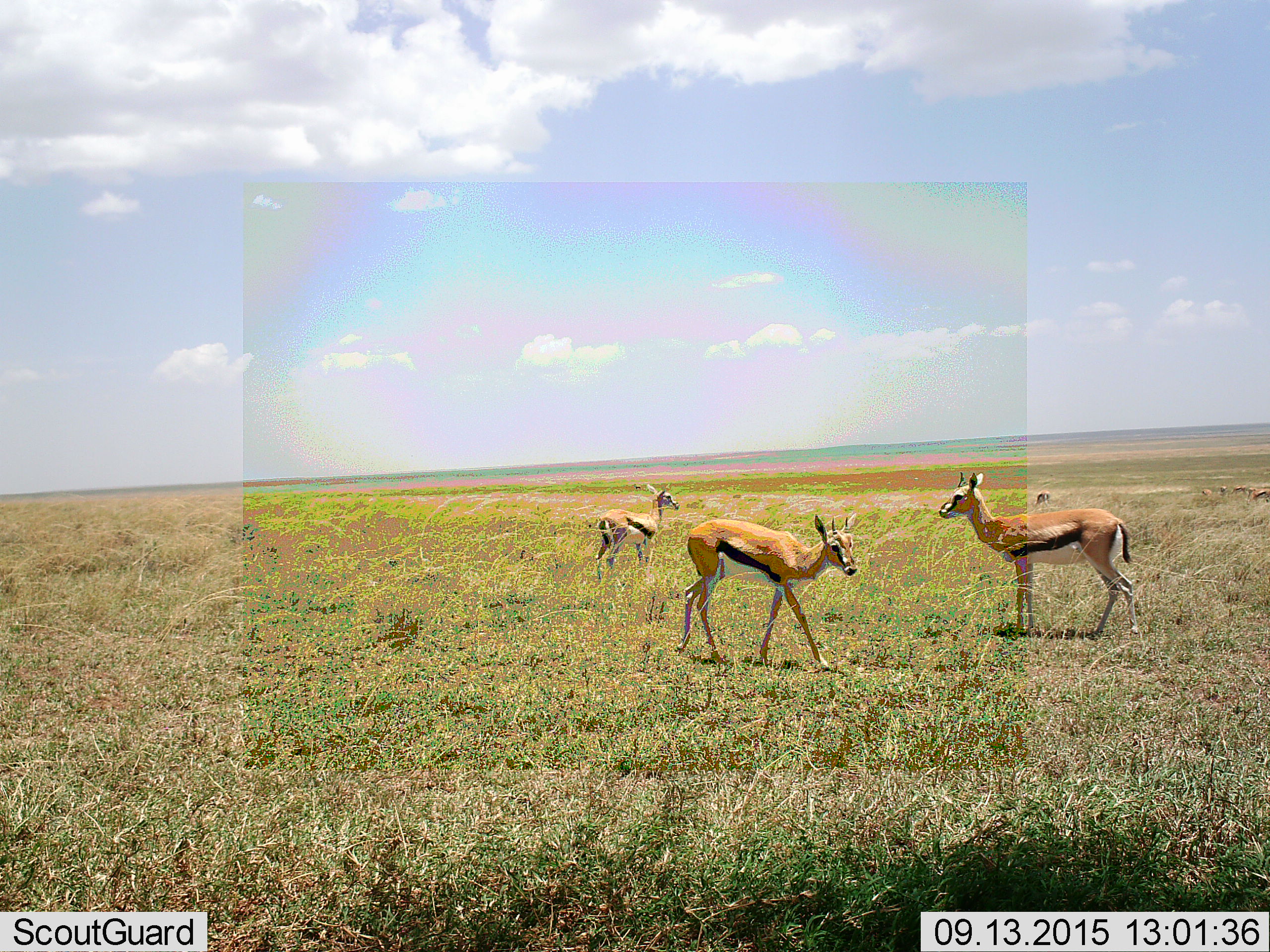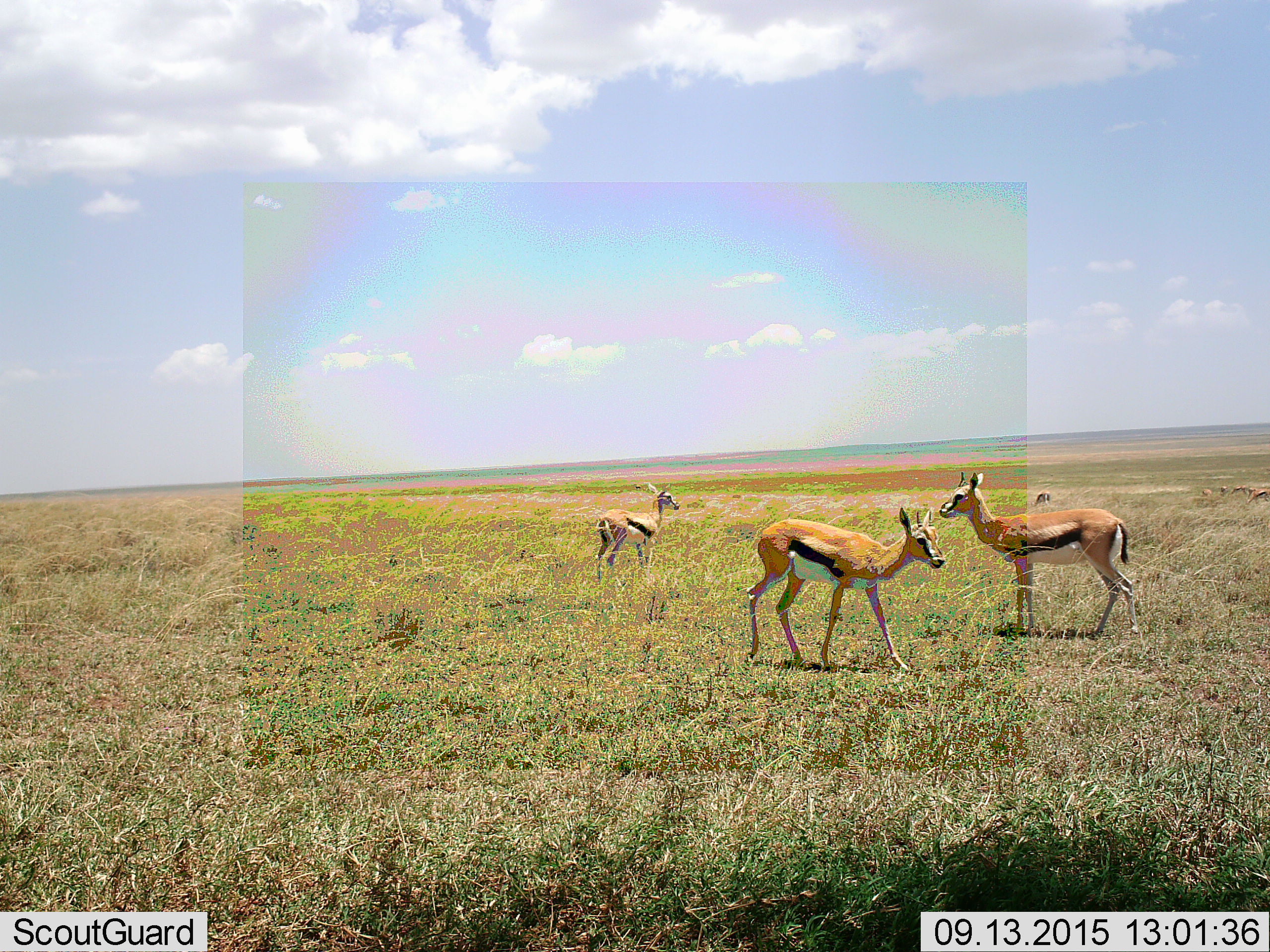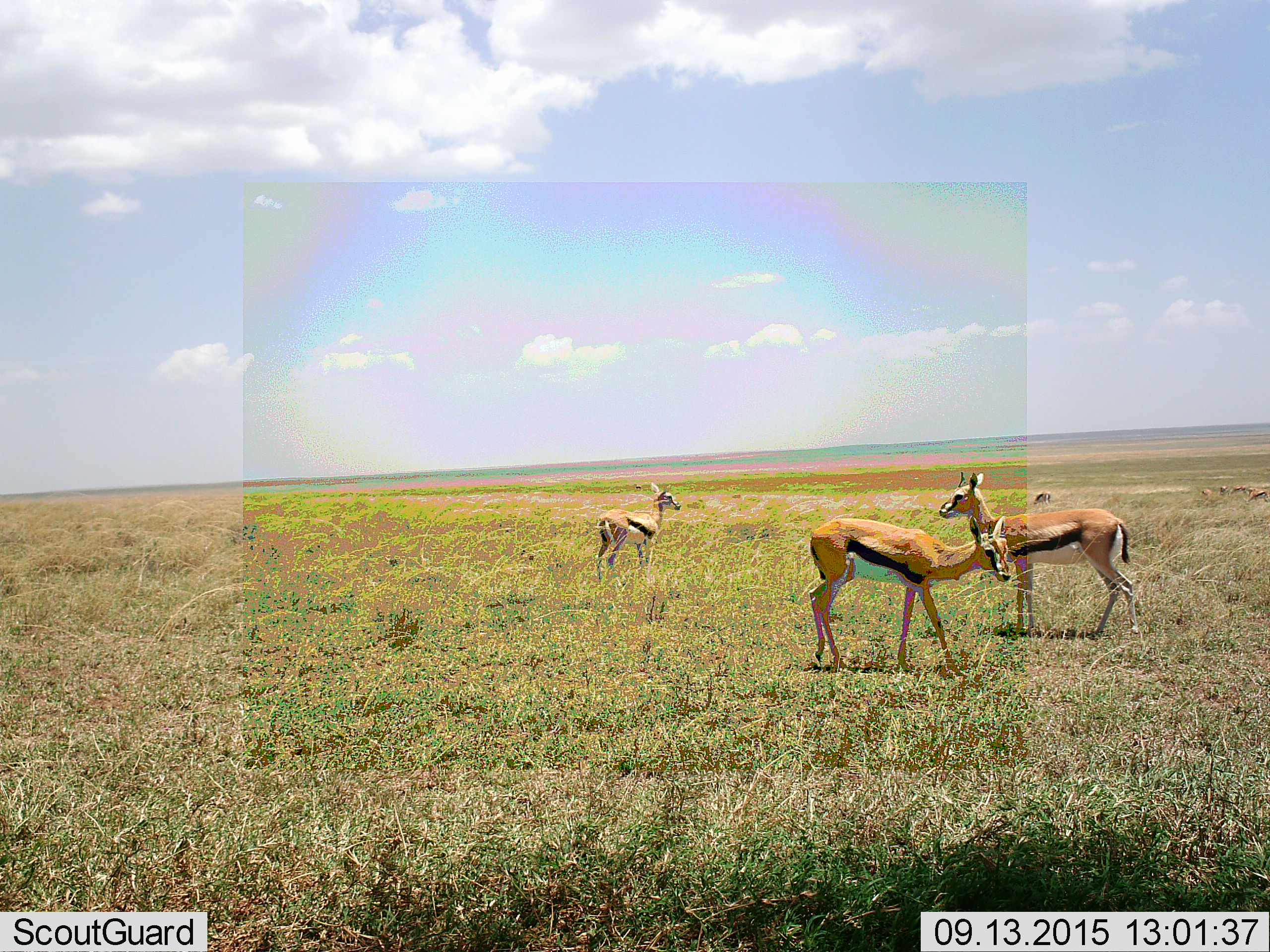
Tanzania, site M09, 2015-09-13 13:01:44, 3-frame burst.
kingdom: Animalia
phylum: Chordata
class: Mammalia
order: Artiodactyla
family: Bovidae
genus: Eudorcas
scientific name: Eudorcas thomsonii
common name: thomson's gazelle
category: gazellethomsons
Gazellethomsons (thomson's gazelle) (Eudorcas thomsonii), count 8. Behavior (volunteer vote fractions): standing 100%, resting 0%, moving 78%, interacting 0%. Young present (vote fraction): 22%. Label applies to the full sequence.